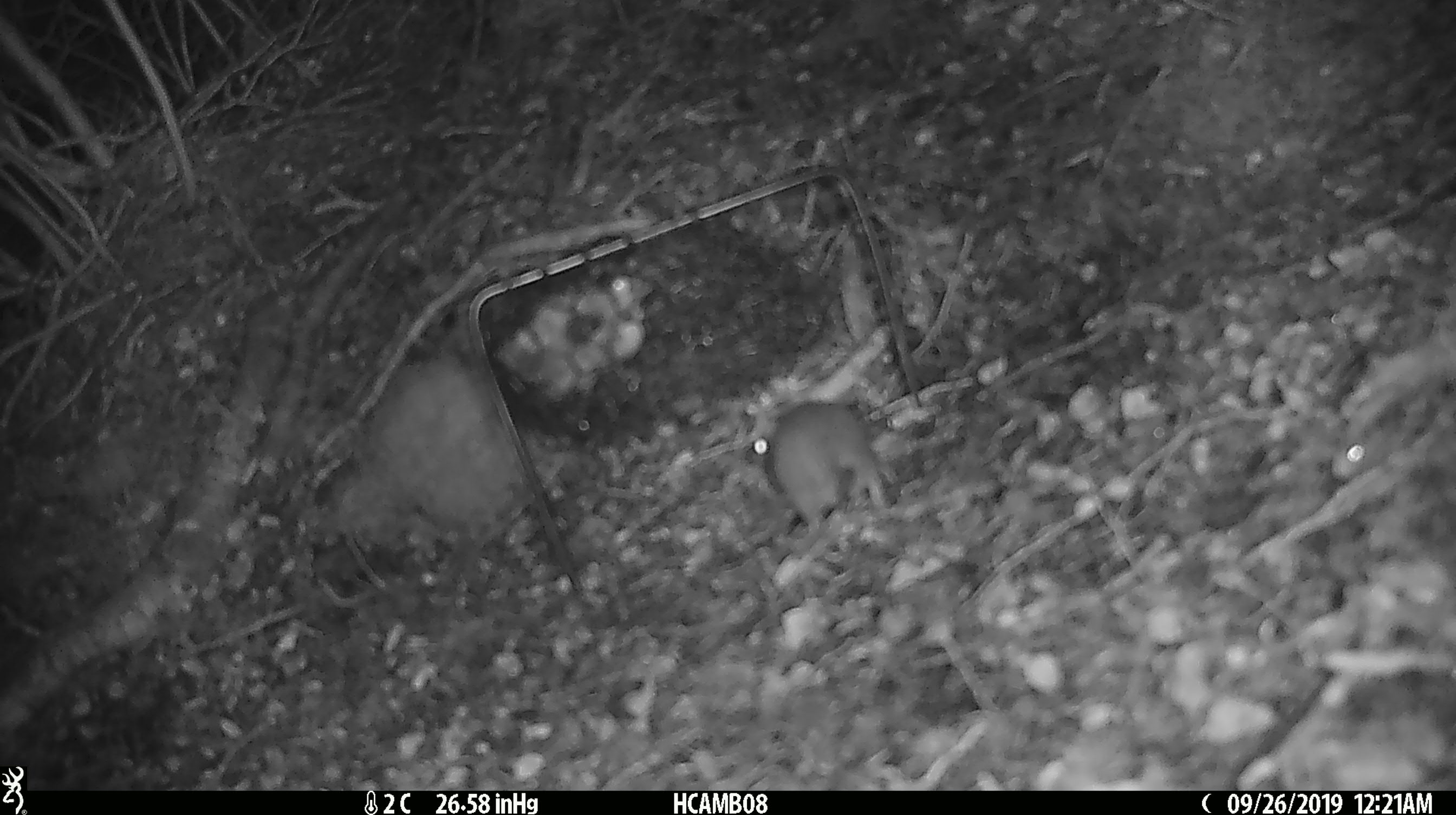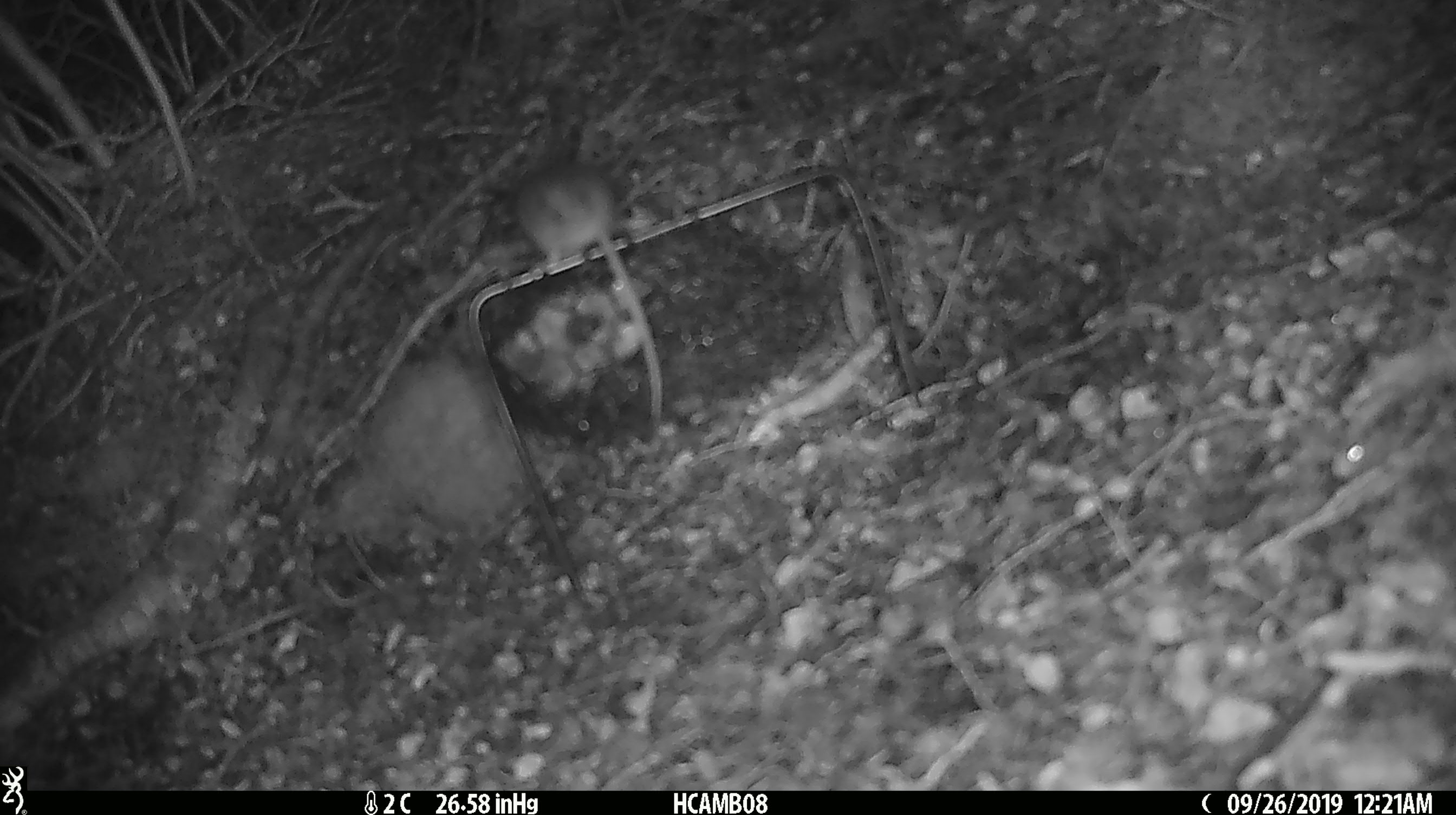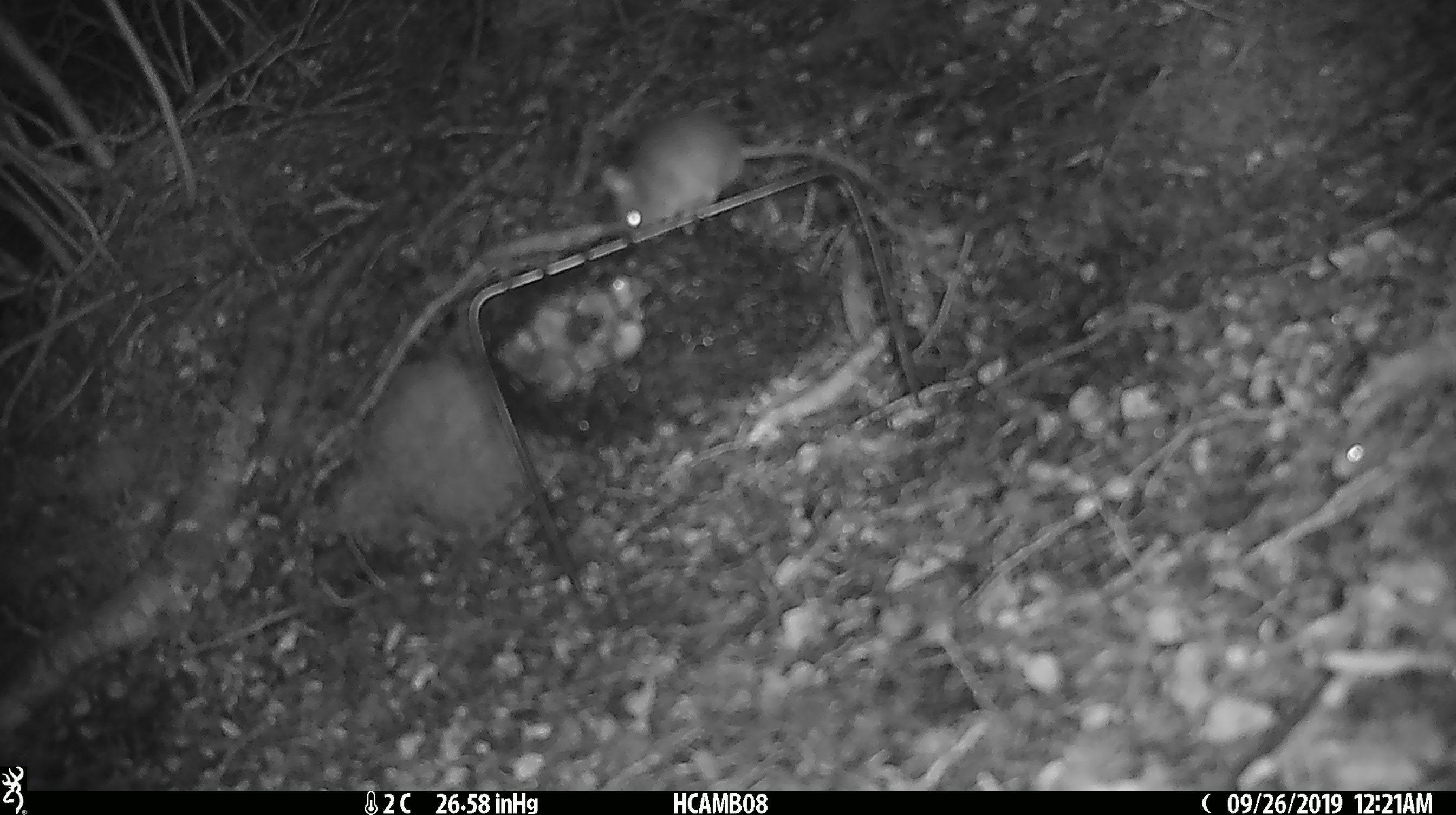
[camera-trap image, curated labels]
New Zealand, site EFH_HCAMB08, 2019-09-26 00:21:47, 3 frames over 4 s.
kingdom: Animalia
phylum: Chordata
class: Mammalia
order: Rodentia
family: Muridae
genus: Mus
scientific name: Mus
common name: mouse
Mouse (Mus).